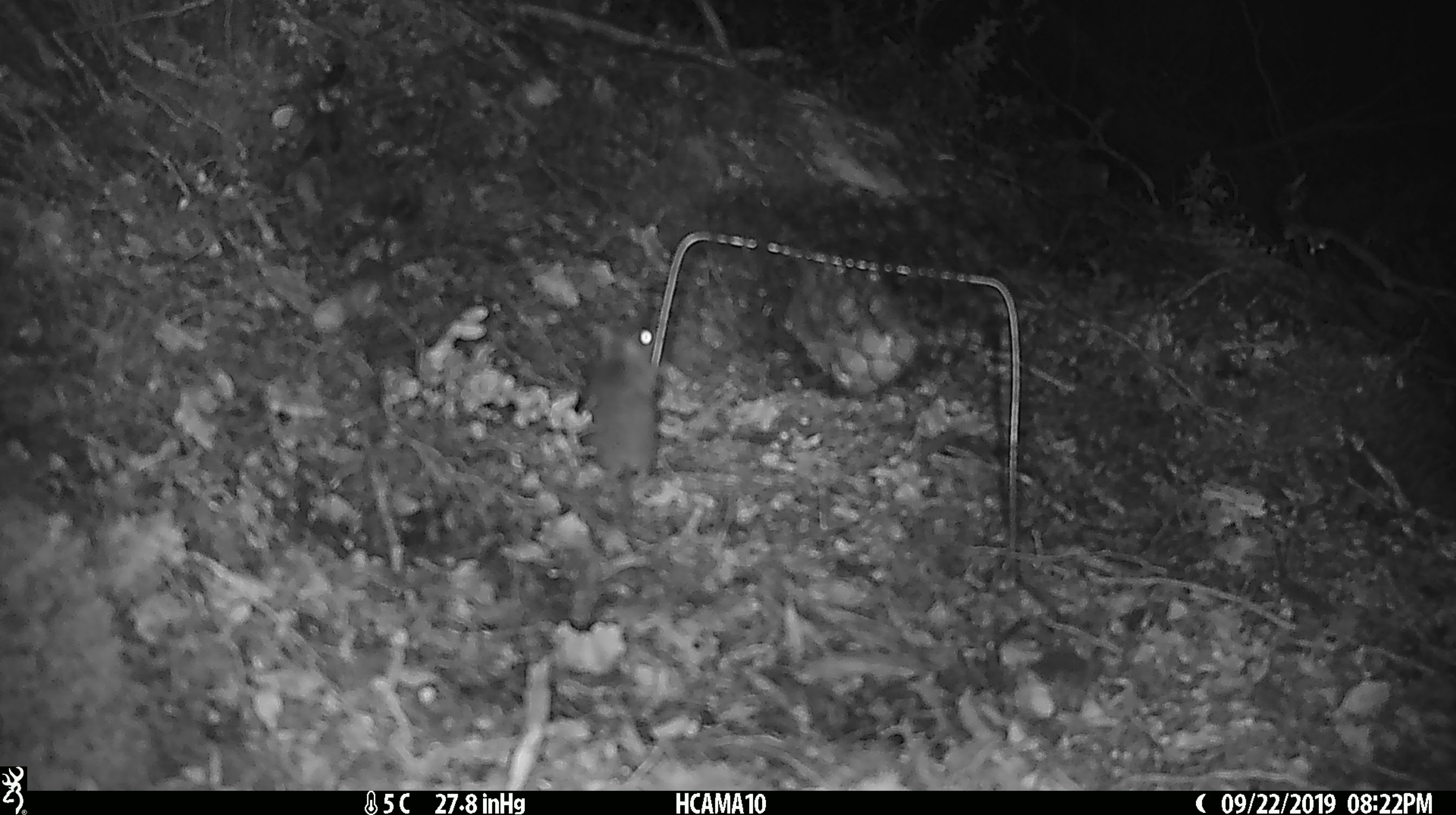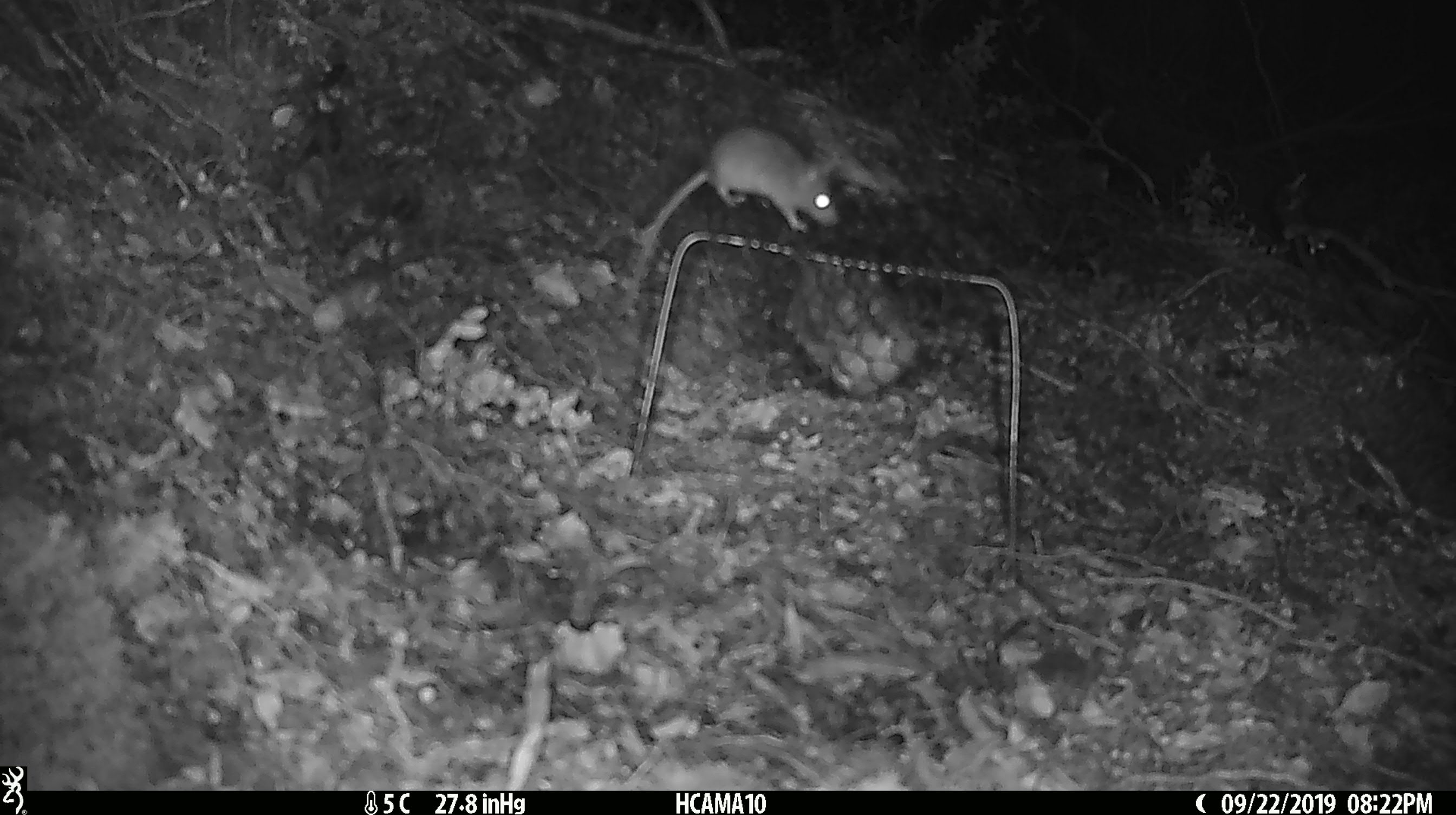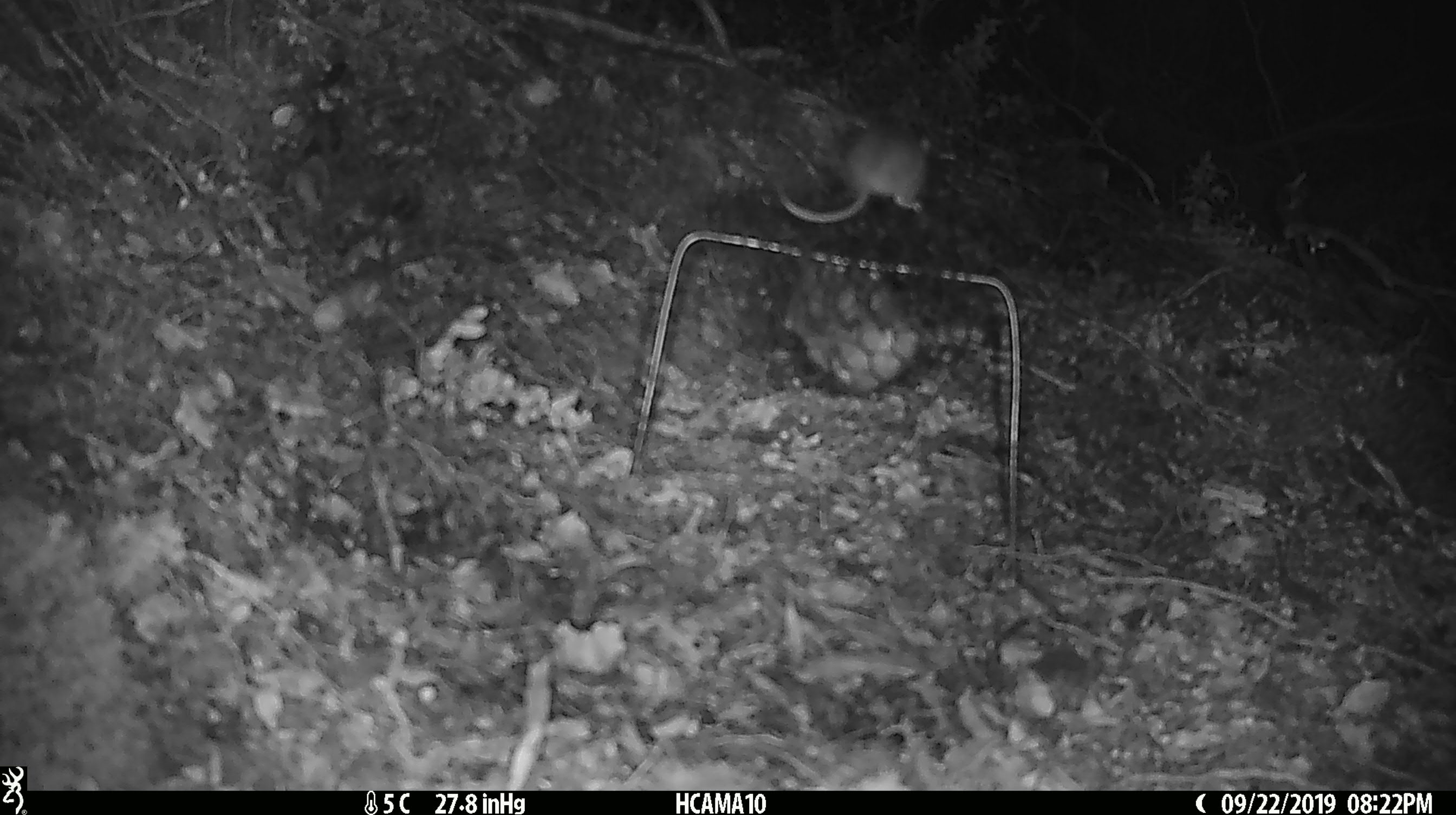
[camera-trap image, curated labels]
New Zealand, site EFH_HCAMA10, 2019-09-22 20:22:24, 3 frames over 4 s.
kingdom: Animalia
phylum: Chordata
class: Mammalia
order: Rodentia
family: Muridae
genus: Mus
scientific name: Mus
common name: mouse